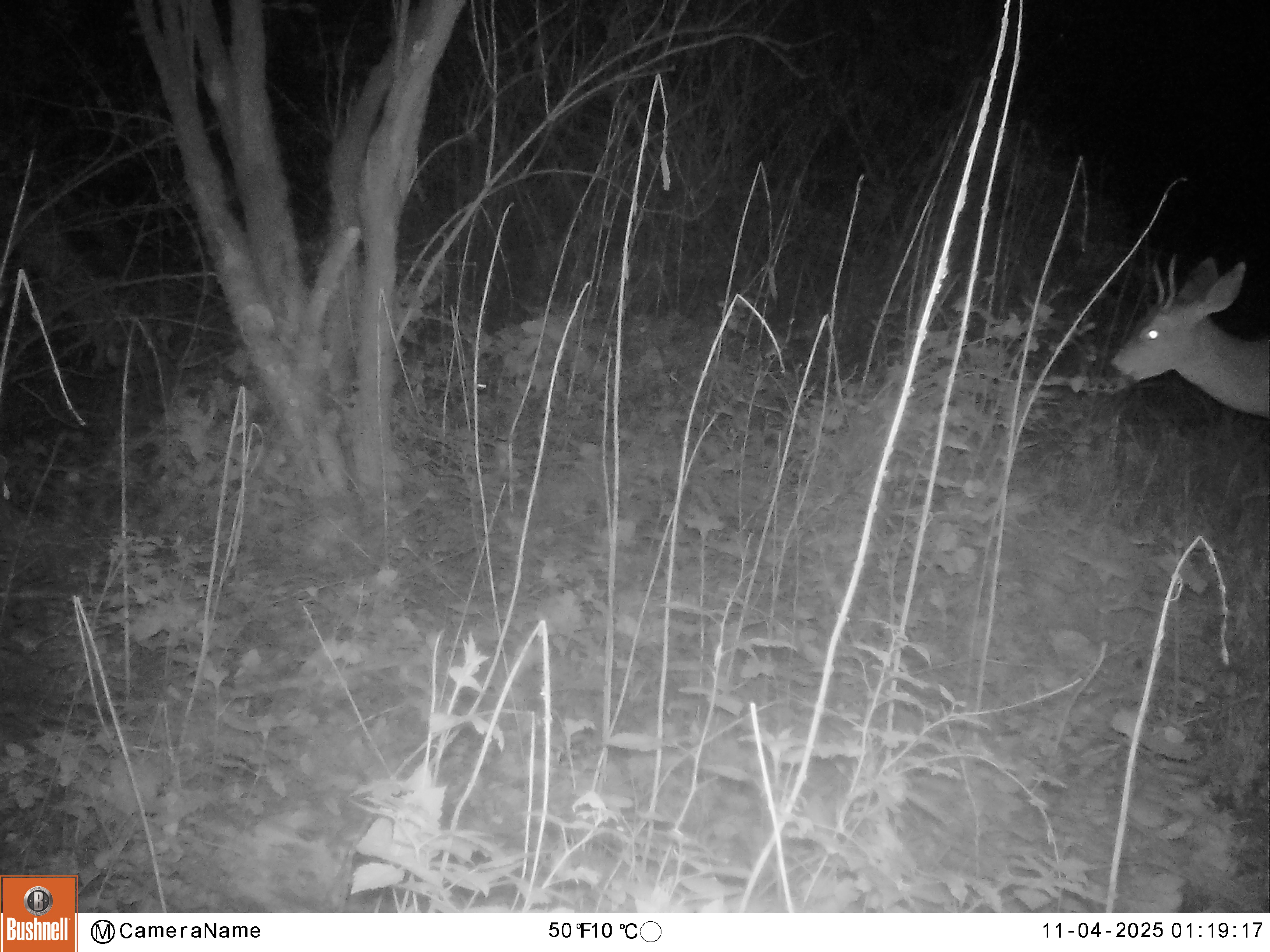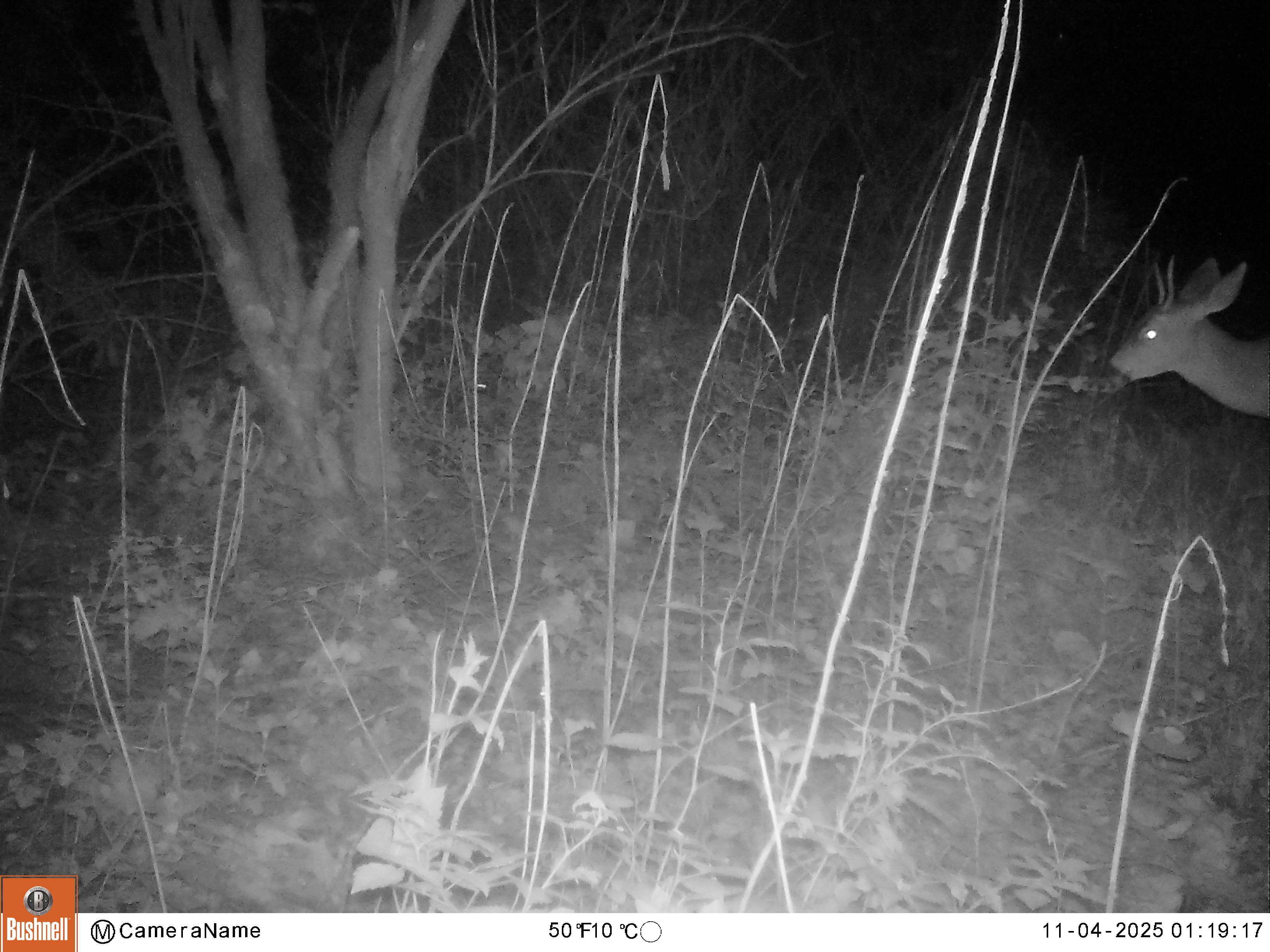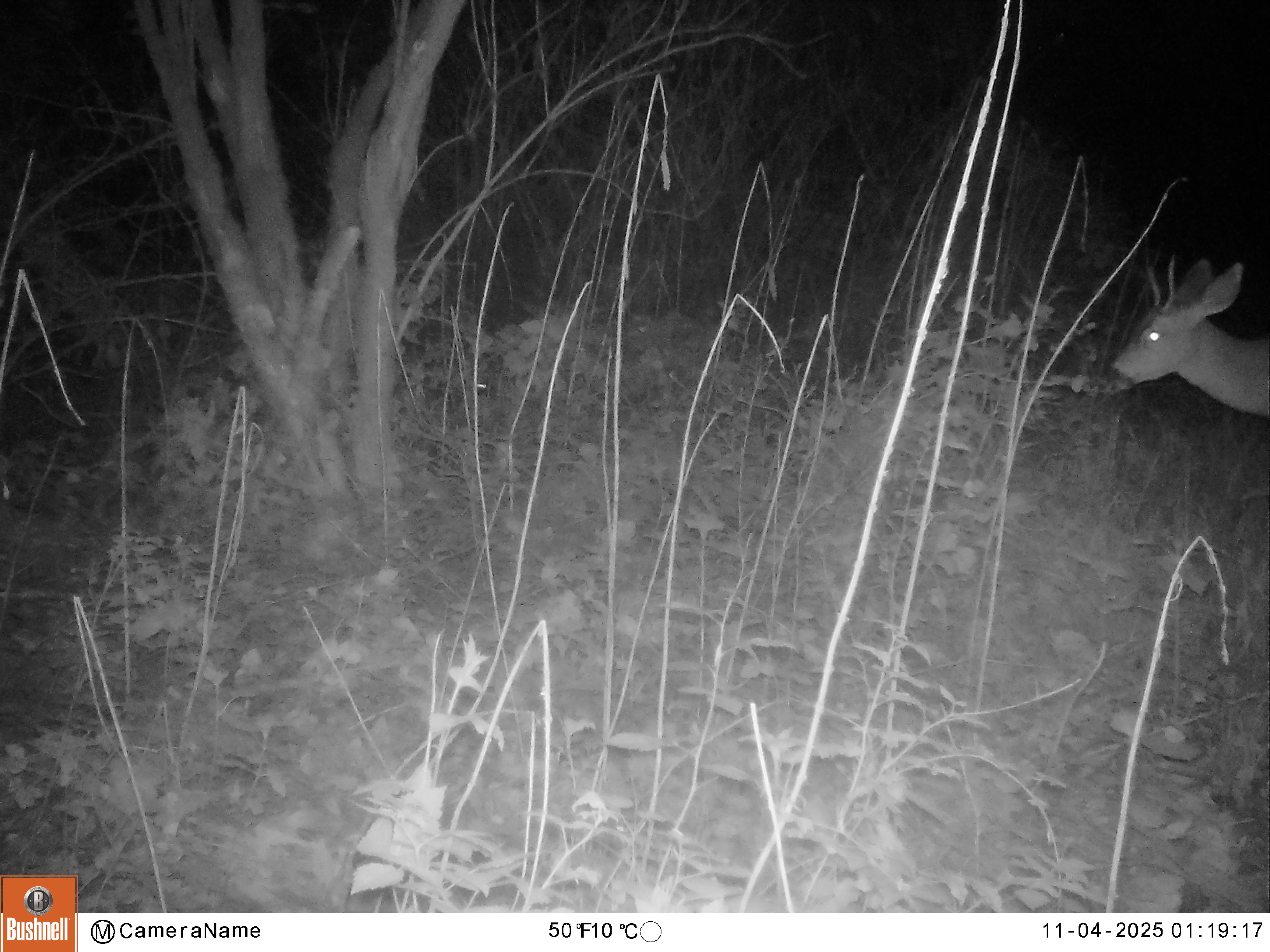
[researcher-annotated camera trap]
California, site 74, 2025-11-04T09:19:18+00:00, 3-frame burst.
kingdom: Animalia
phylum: Chordata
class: Mammalia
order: Artiodactyla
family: Cervidae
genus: Odocoileus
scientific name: Odocoileus hemionus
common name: mule deer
Mule deer (Odocoileus hemionus).